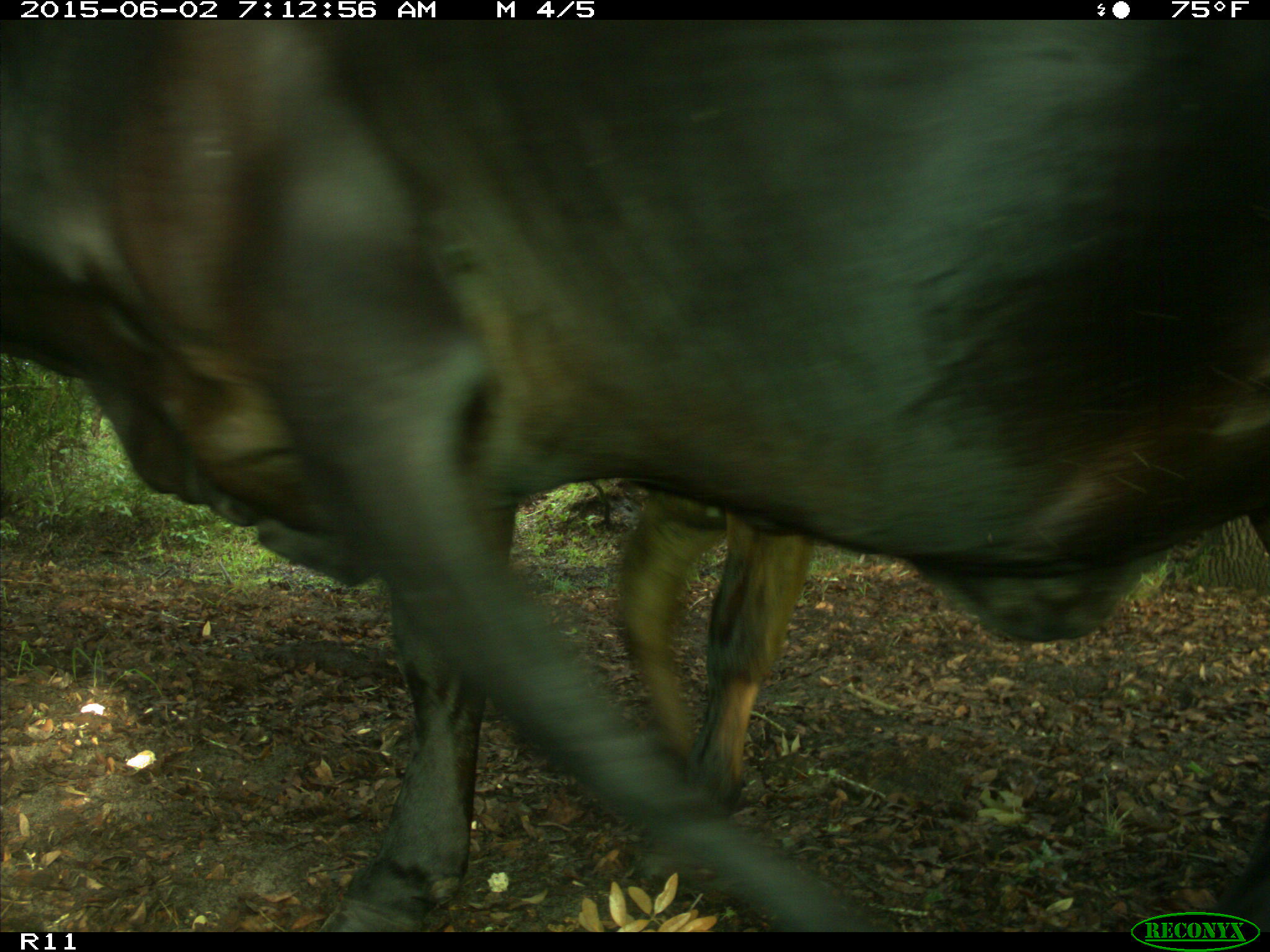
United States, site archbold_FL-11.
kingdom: Animalia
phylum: Chordata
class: Mammalia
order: Artiodactyla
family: Bovidae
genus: Bos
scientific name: Bos taurus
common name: domestic cow